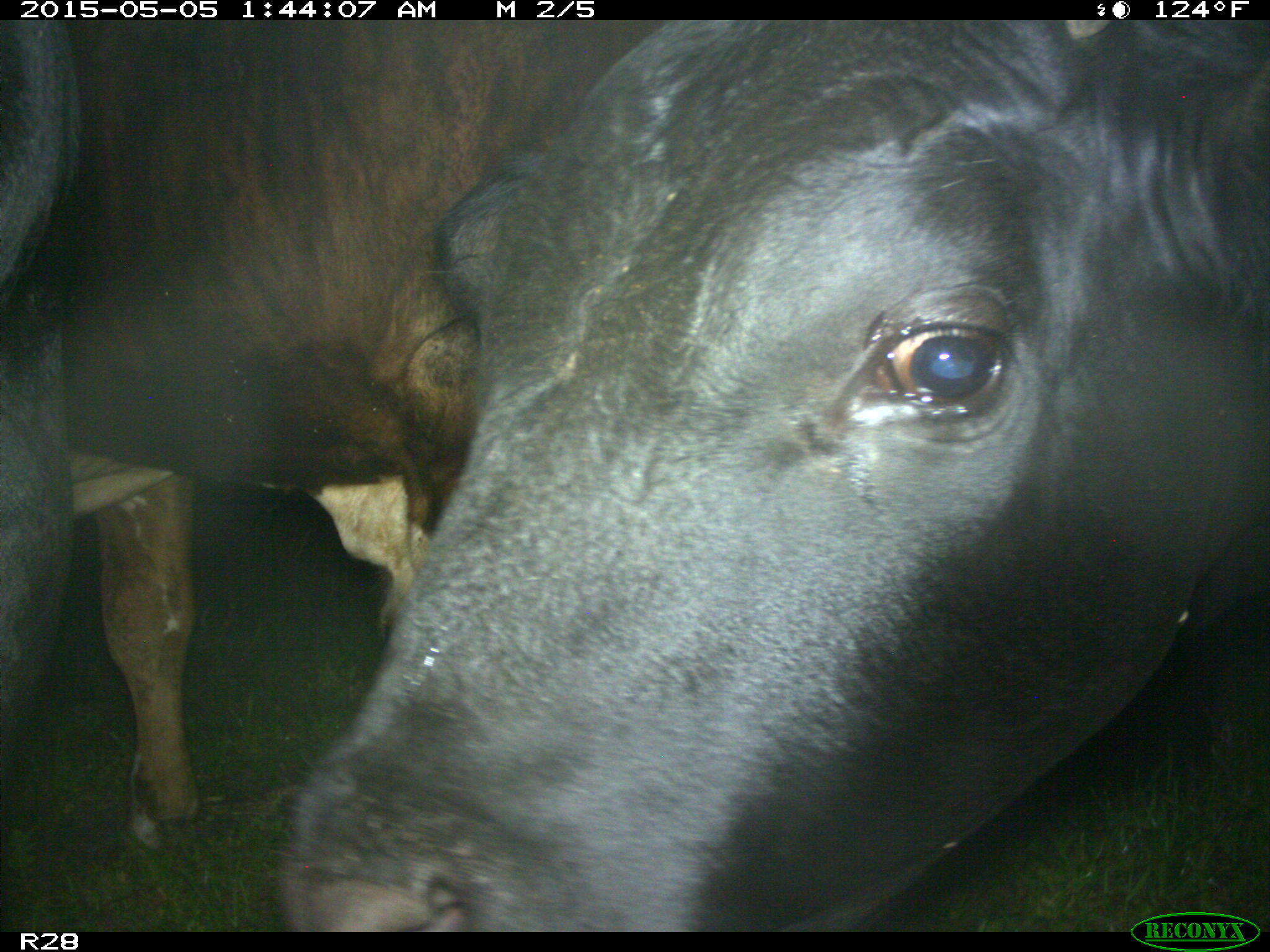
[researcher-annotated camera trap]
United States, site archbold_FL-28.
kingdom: Animalia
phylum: Chordata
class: Mammalia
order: Artiodactyla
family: Bovidae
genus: Bos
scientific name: Bos taurus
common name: domestic cow